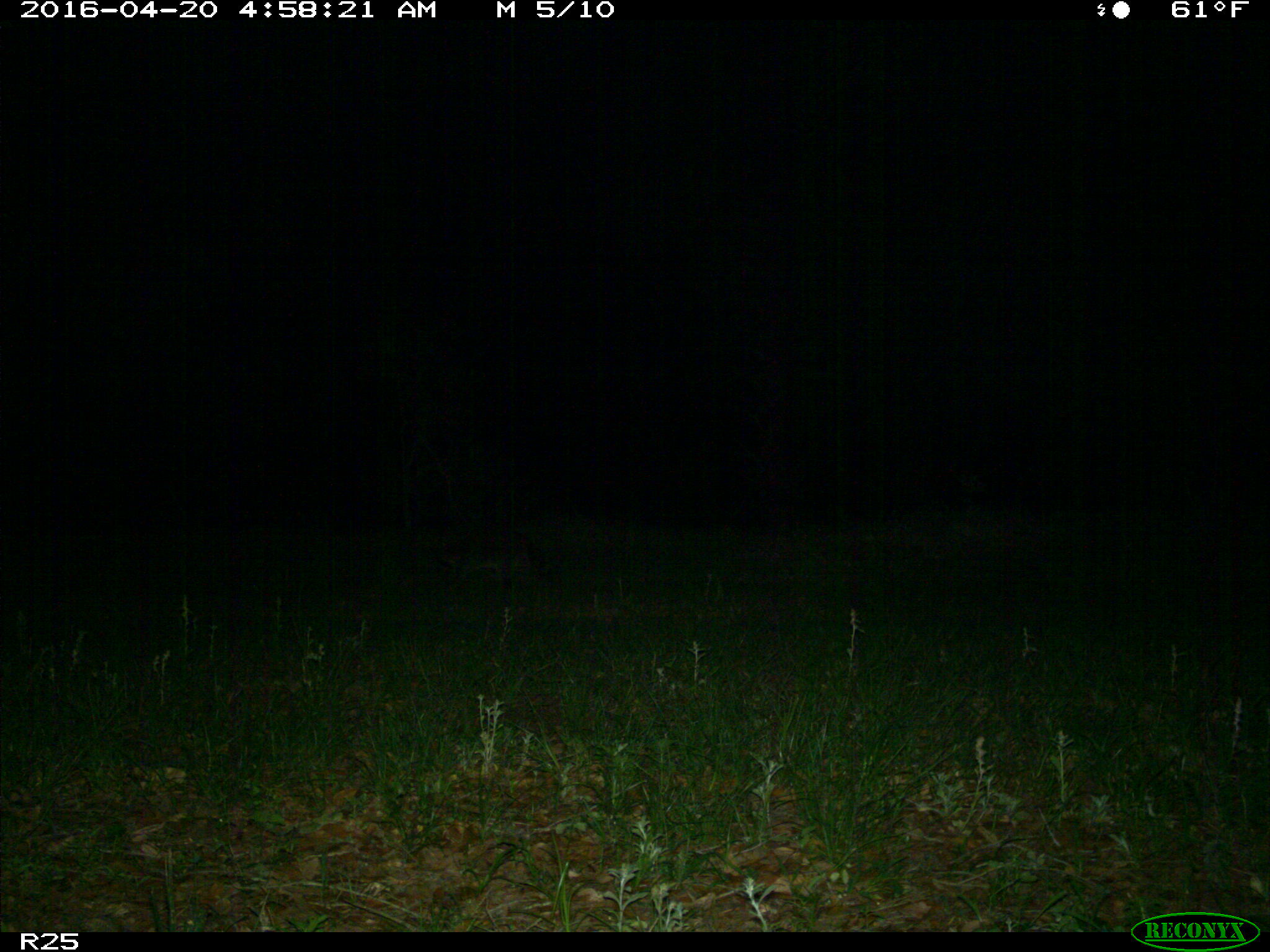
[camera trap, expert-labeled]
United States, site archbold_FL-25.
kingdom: Animalia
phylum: Chordata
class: Mammalia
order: Carnivora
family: Procyonidae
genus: Procyon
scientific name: Procyon lotor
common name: common raccoon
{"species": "Procyon lotor (common raccoon)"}